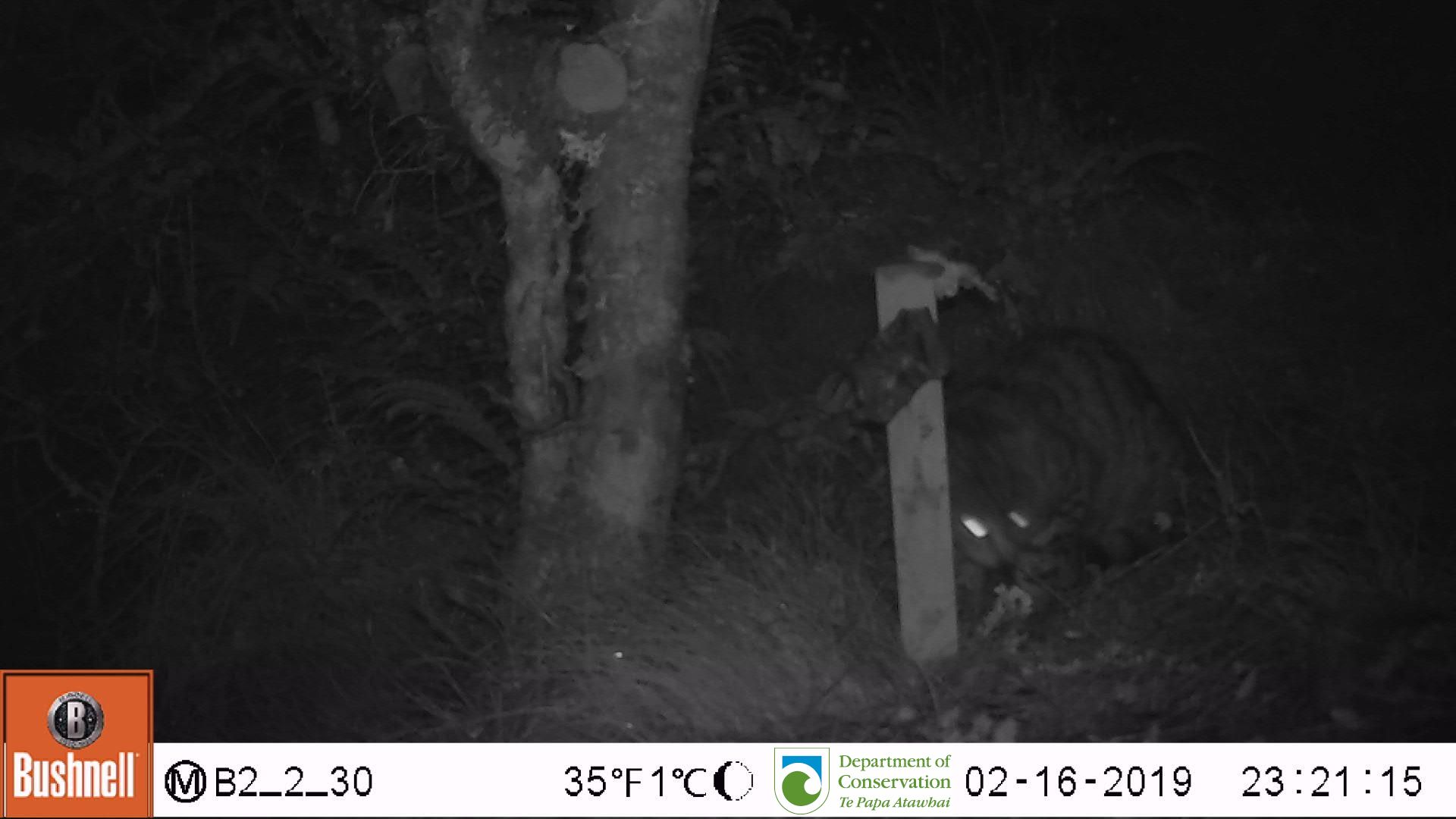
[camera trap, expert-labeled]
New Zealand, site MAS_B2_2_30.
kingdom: Animalia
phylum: Chordata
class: Mammalia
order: Carnivora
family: Felidae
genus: Felis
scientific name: Felis catus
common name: domestic cat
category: cat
Cat (domestic cat) (Felis catus).